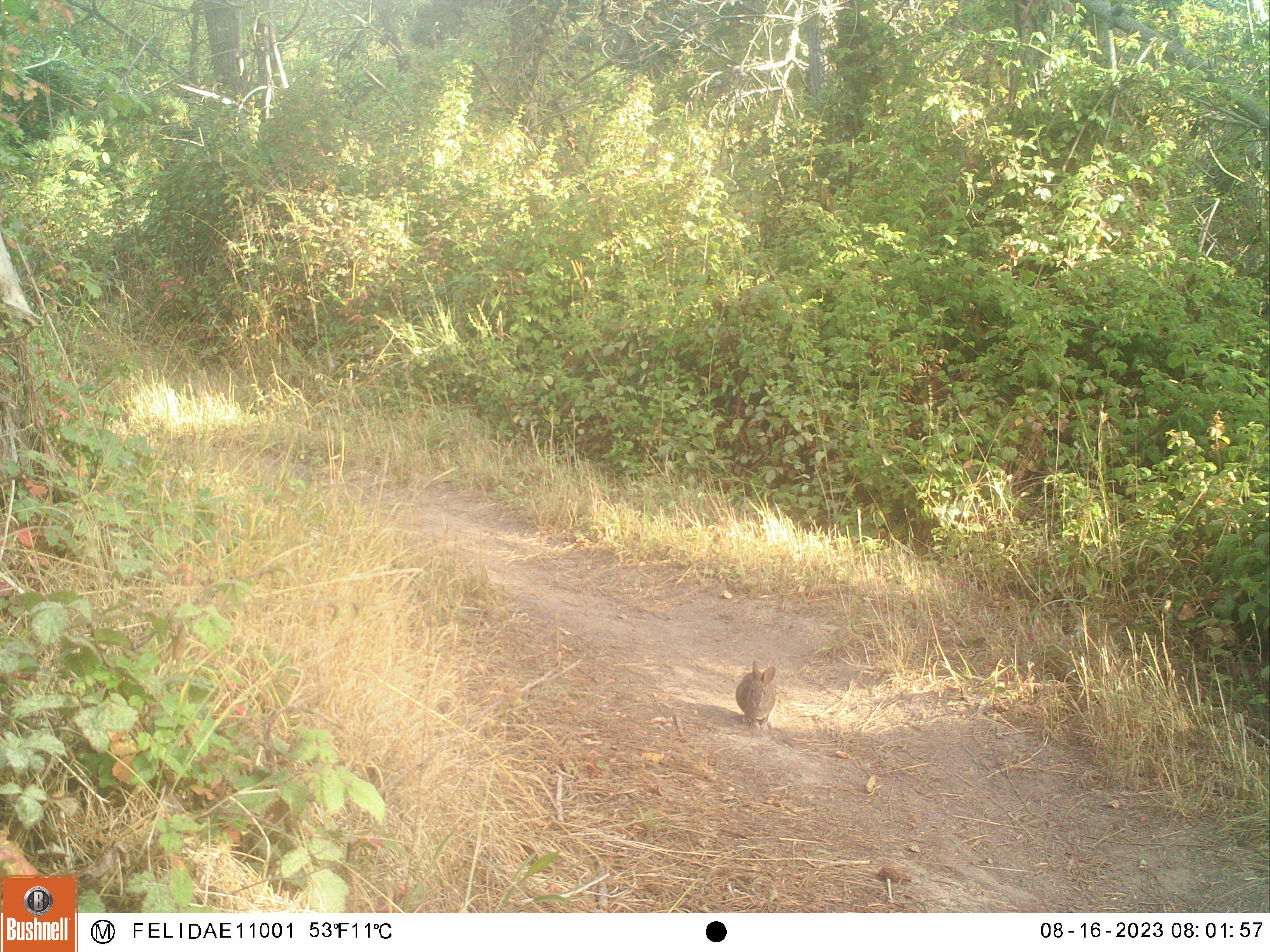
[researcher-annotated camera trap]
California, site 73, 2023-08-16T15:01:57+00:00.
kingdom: Animalia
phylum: Chordata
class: Mammalia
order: Lagomorpha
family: Leporidae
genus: Sylvilagus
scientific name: Sylvilagus bachmani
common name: brush rabbit